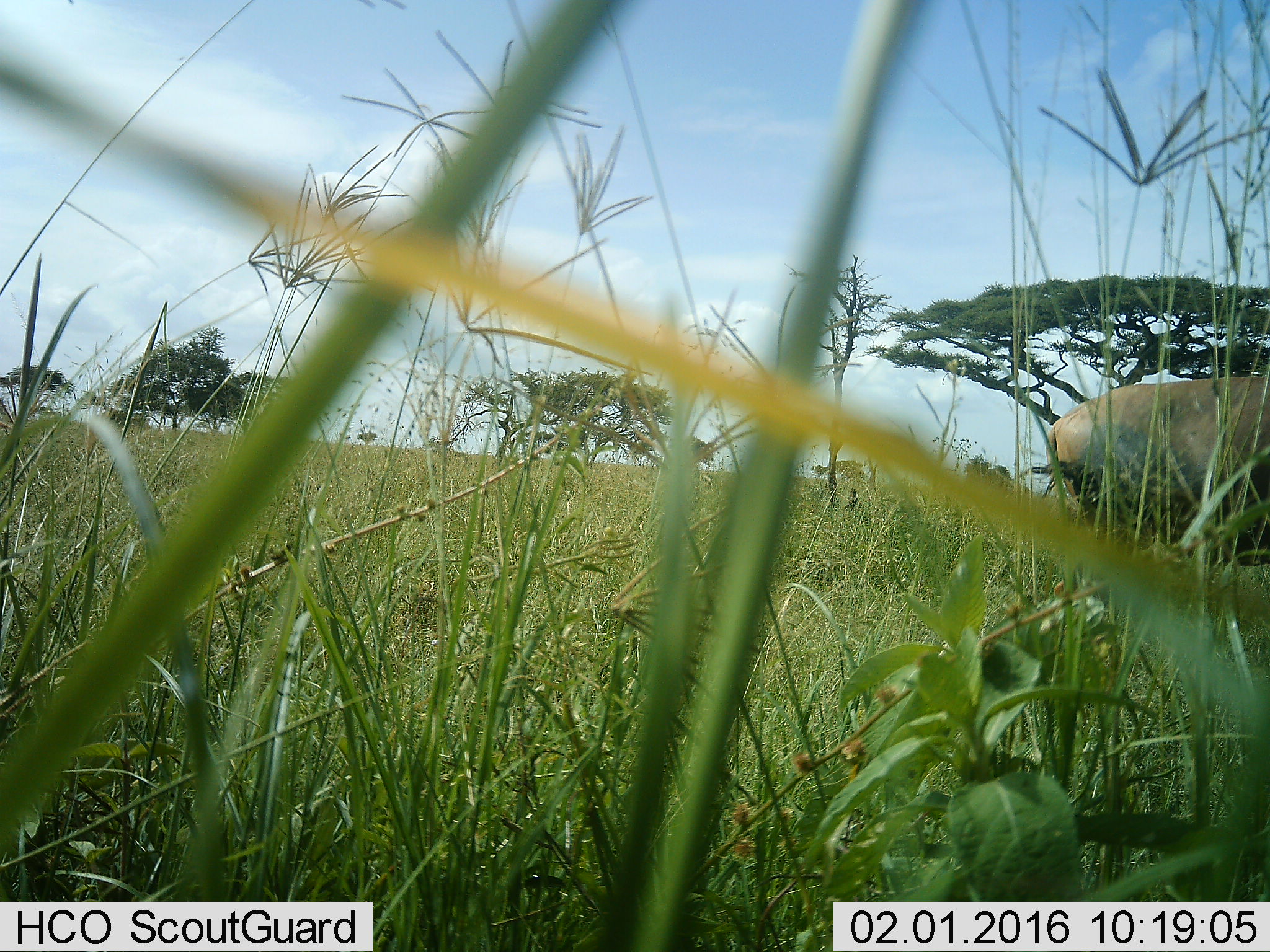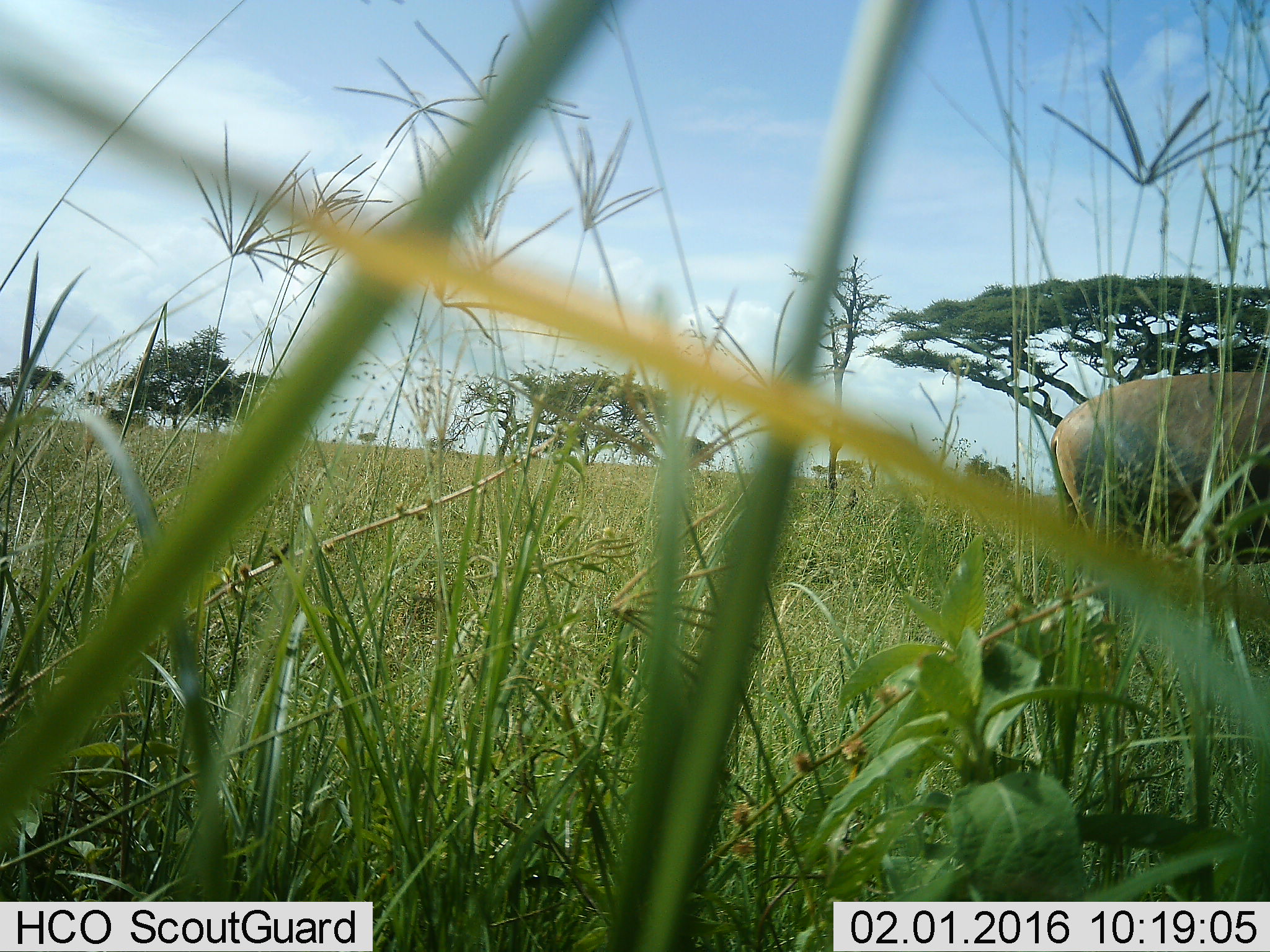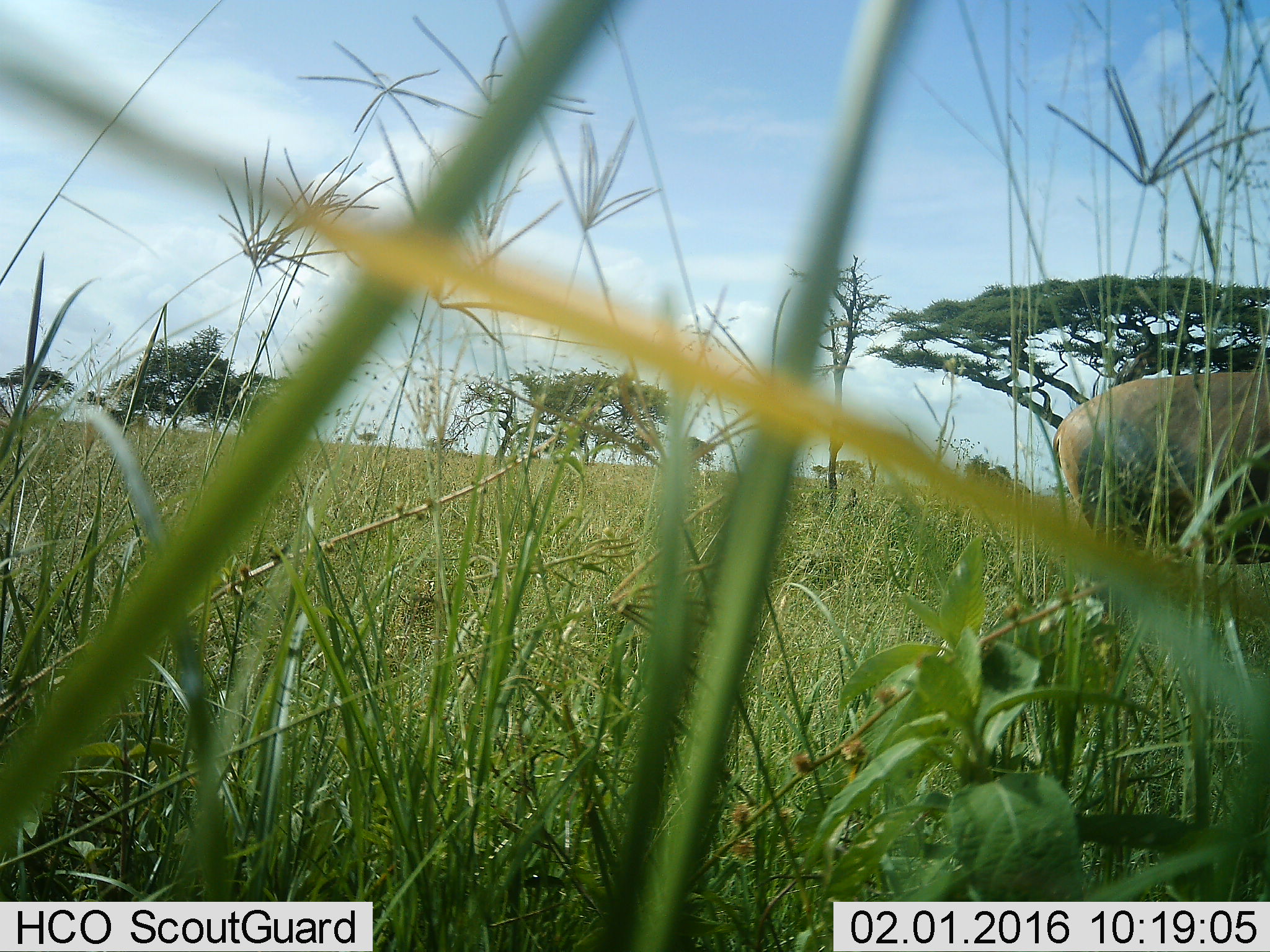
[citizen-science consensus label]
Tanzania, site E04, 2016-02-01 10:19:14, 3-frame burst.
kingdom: Animalia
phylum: Chordata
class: Mammalia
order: Proboscidea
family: Elephantidae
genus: Loxodonta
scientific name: Loxodonta africana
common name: african bush elephant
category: elephant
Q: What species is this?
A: Elephant (african bush elephant) (Loxodonta africana).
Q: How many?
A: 1.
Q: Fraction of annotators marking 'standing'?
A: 25%.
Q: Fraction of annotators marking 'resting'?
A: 0%.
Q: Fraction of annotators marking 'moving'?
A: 75%.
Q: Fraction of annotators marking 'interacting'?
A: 0%.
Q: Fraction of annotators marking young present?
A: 0%.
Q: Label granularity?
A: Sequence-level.